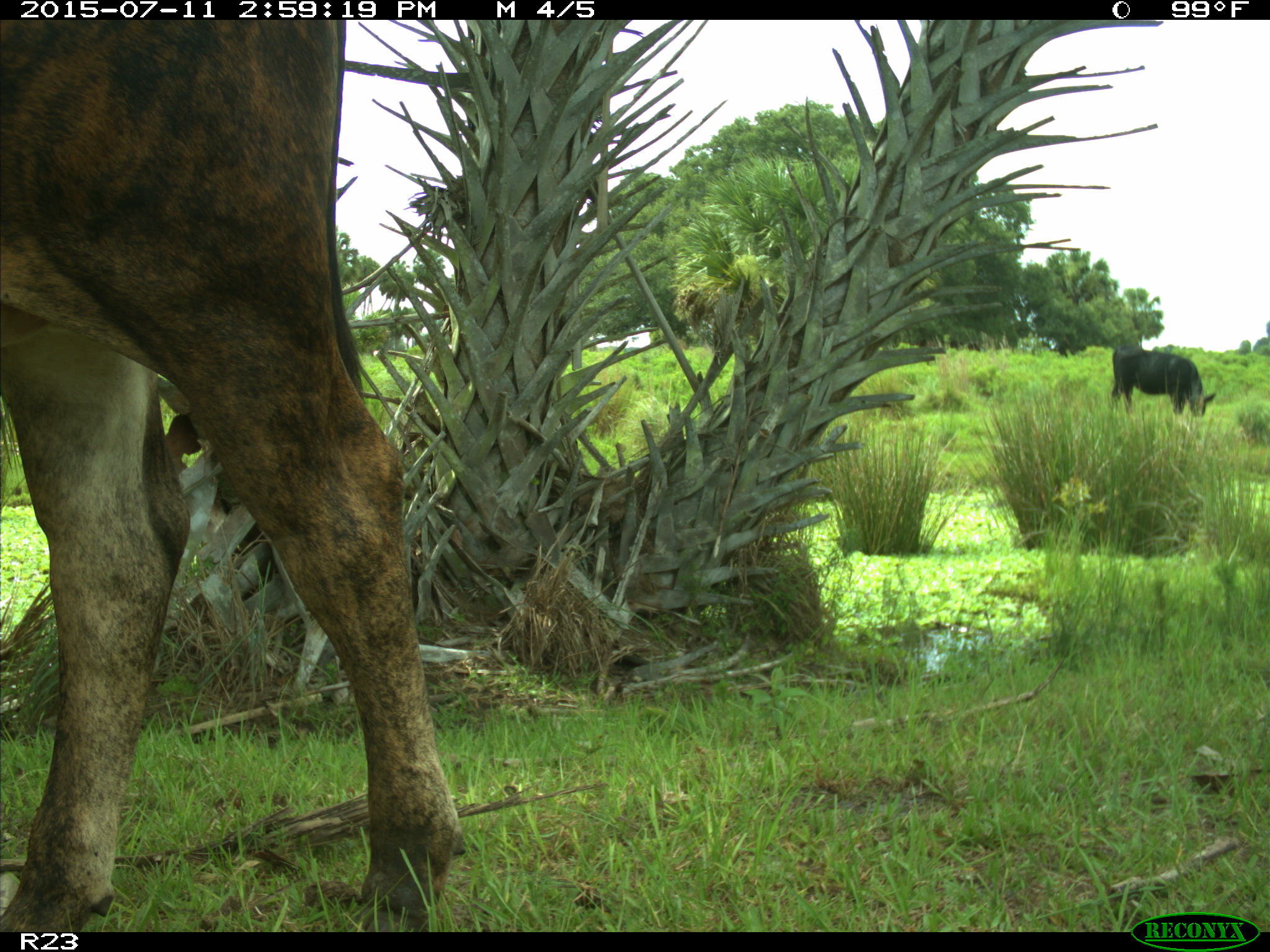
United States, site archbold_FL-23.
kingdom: Animalia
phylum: Chordata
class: Mammalia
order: Artiodactyla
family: Bovidae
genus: Bos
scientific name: Bos taurus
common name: domestic cow